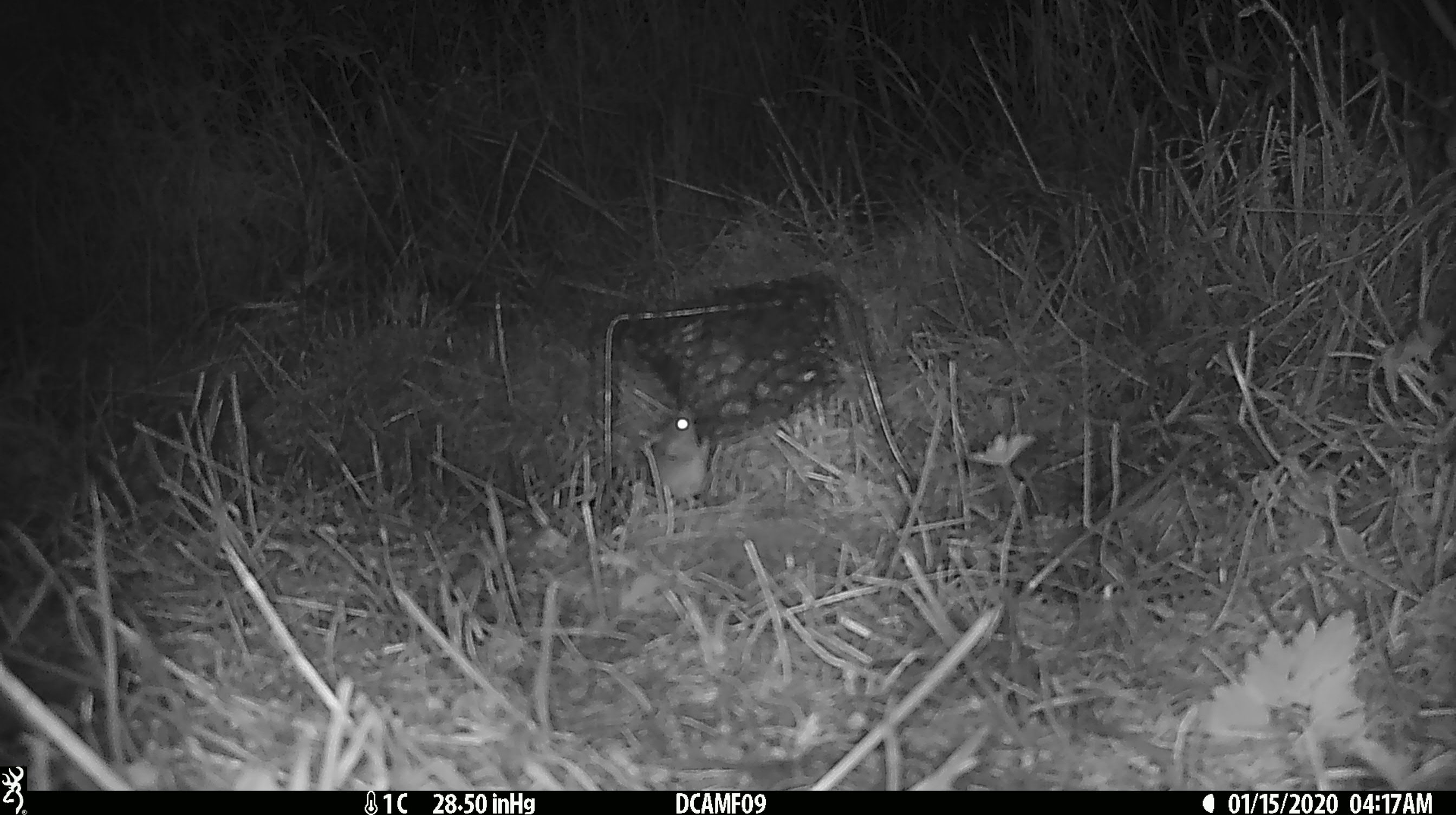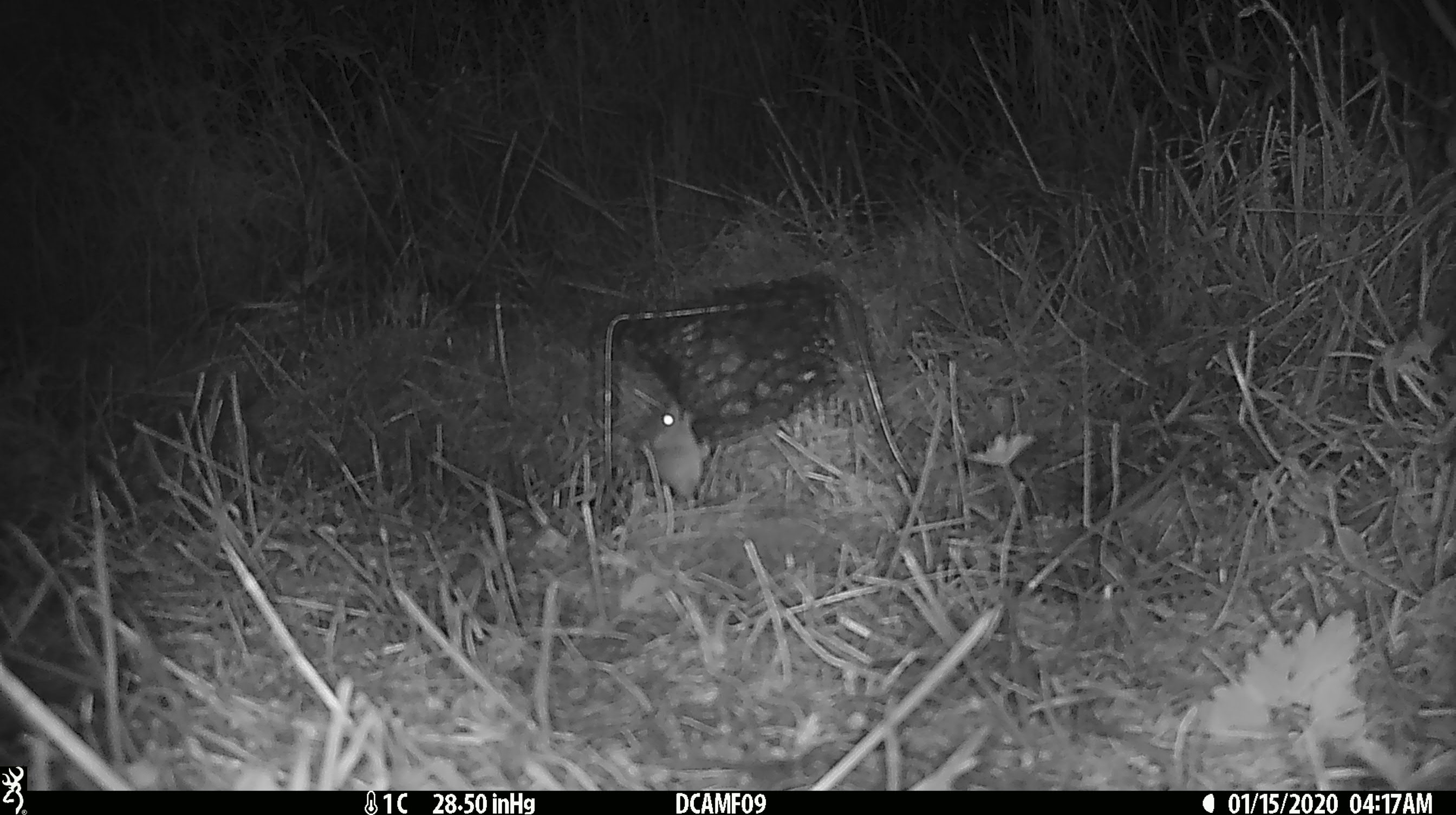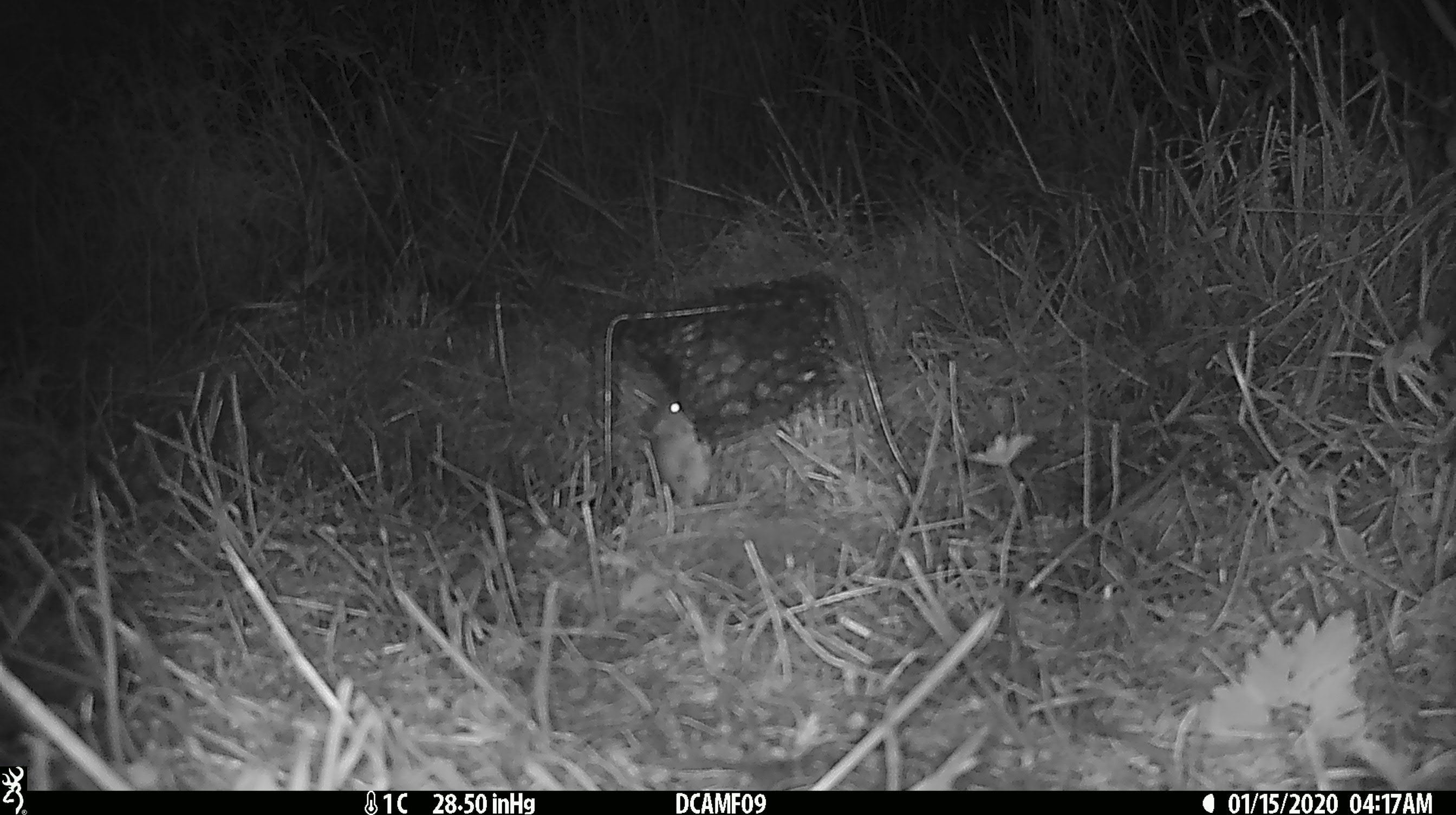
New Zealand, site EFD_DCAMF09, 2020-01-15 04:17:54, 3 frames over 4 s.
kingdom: Animalia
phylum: Chordata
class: Mammalia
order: Rodentia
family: Muridae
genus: Mus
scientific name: Mus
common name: mouse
Mouse (Mus).